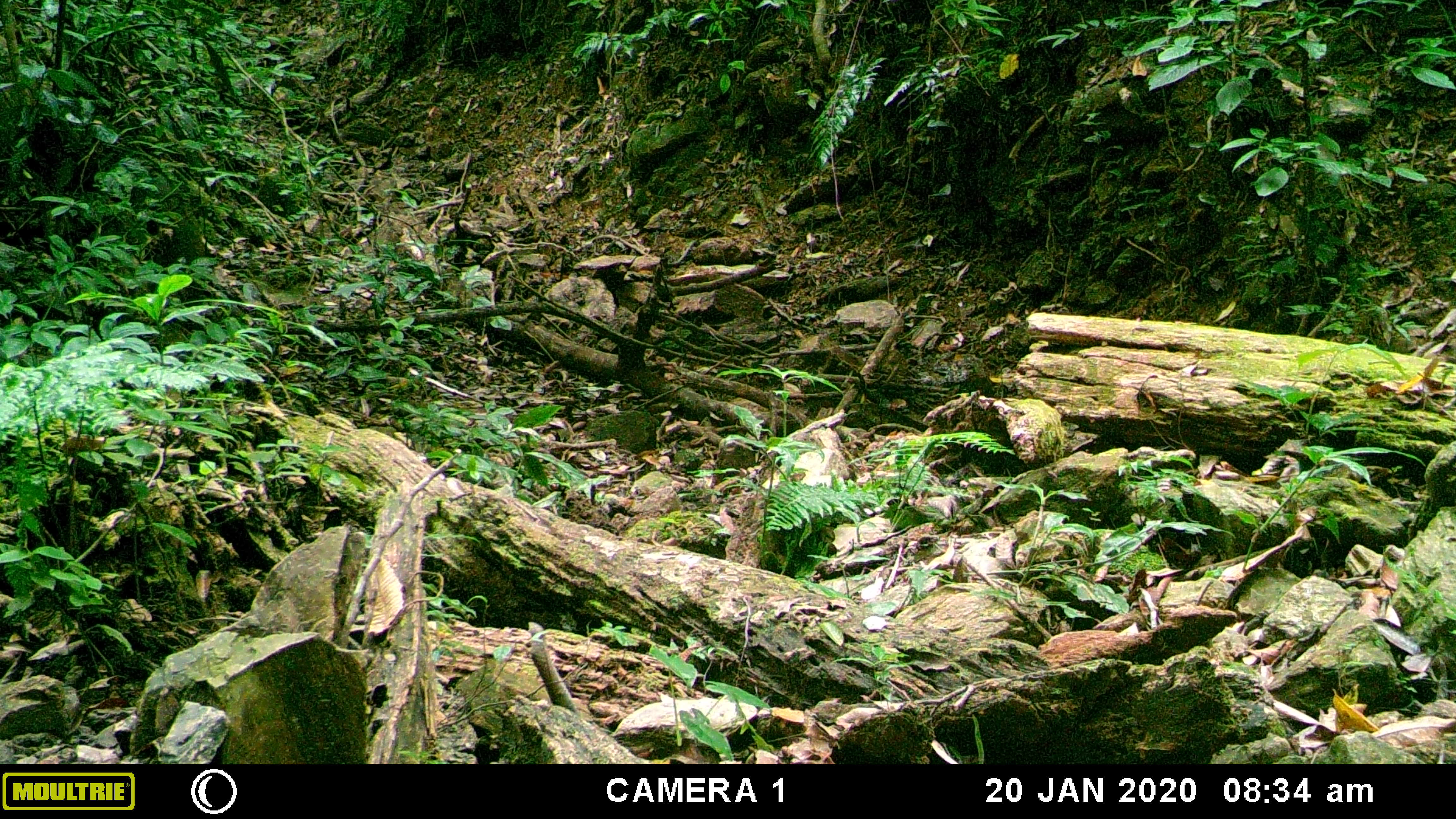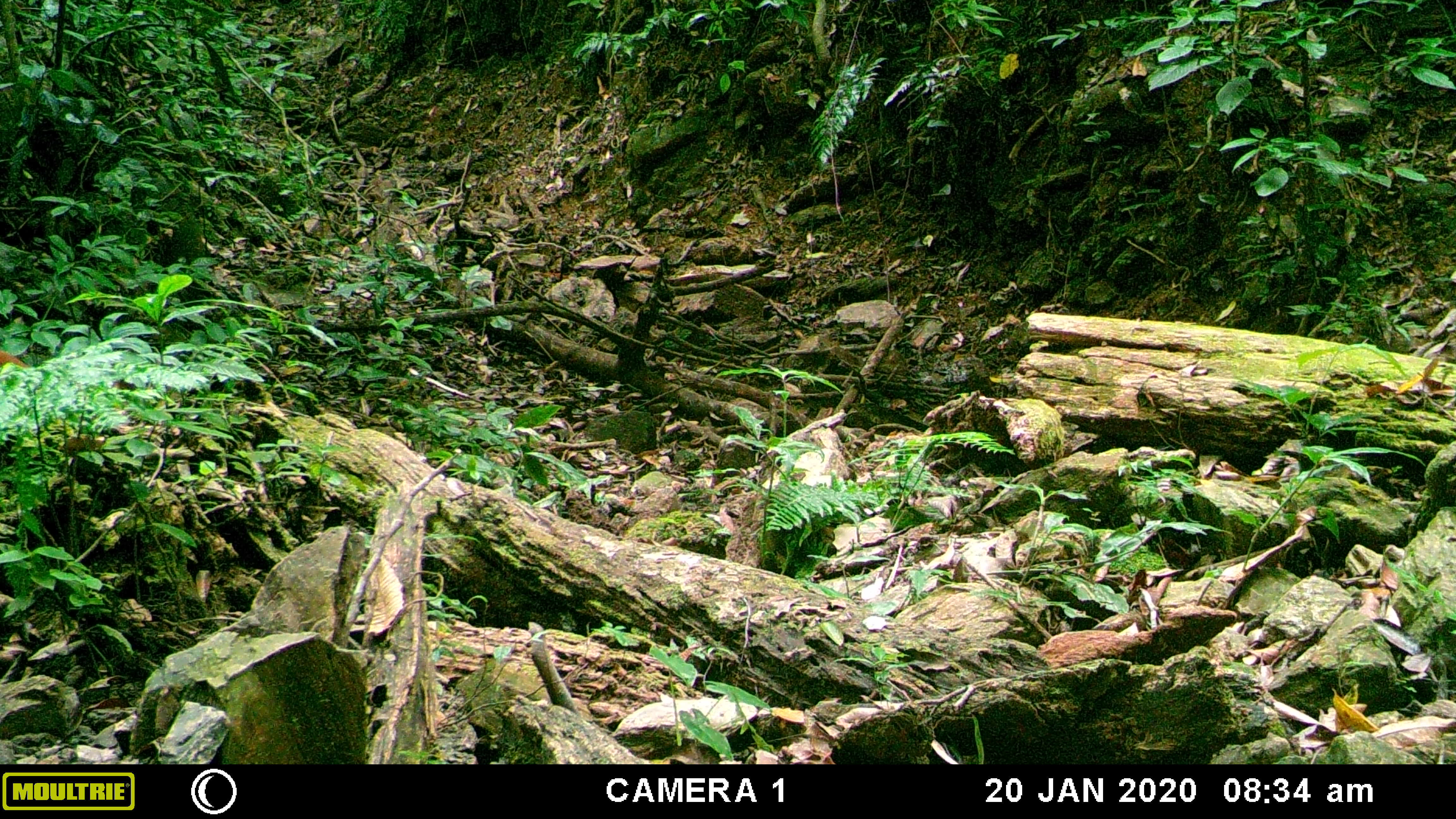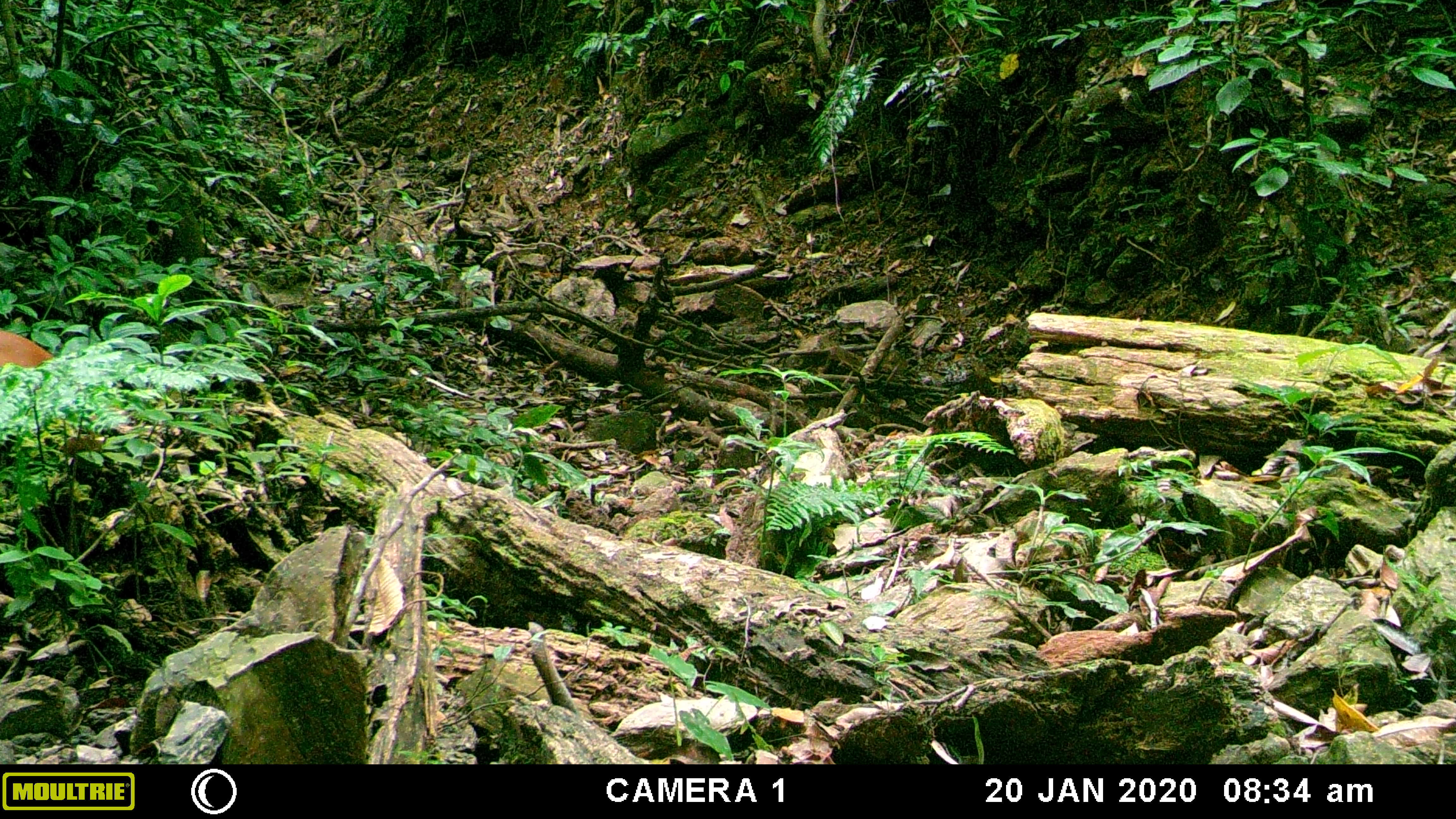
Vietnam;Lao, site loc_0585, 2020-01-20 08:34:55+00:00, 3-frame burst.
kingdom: Animalia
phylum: Chordata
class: Mammalia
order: Artiodactyla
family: Cervidae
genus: Muntiacus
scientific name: Muntiacus muntjak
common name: red muntjac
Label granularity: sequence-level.